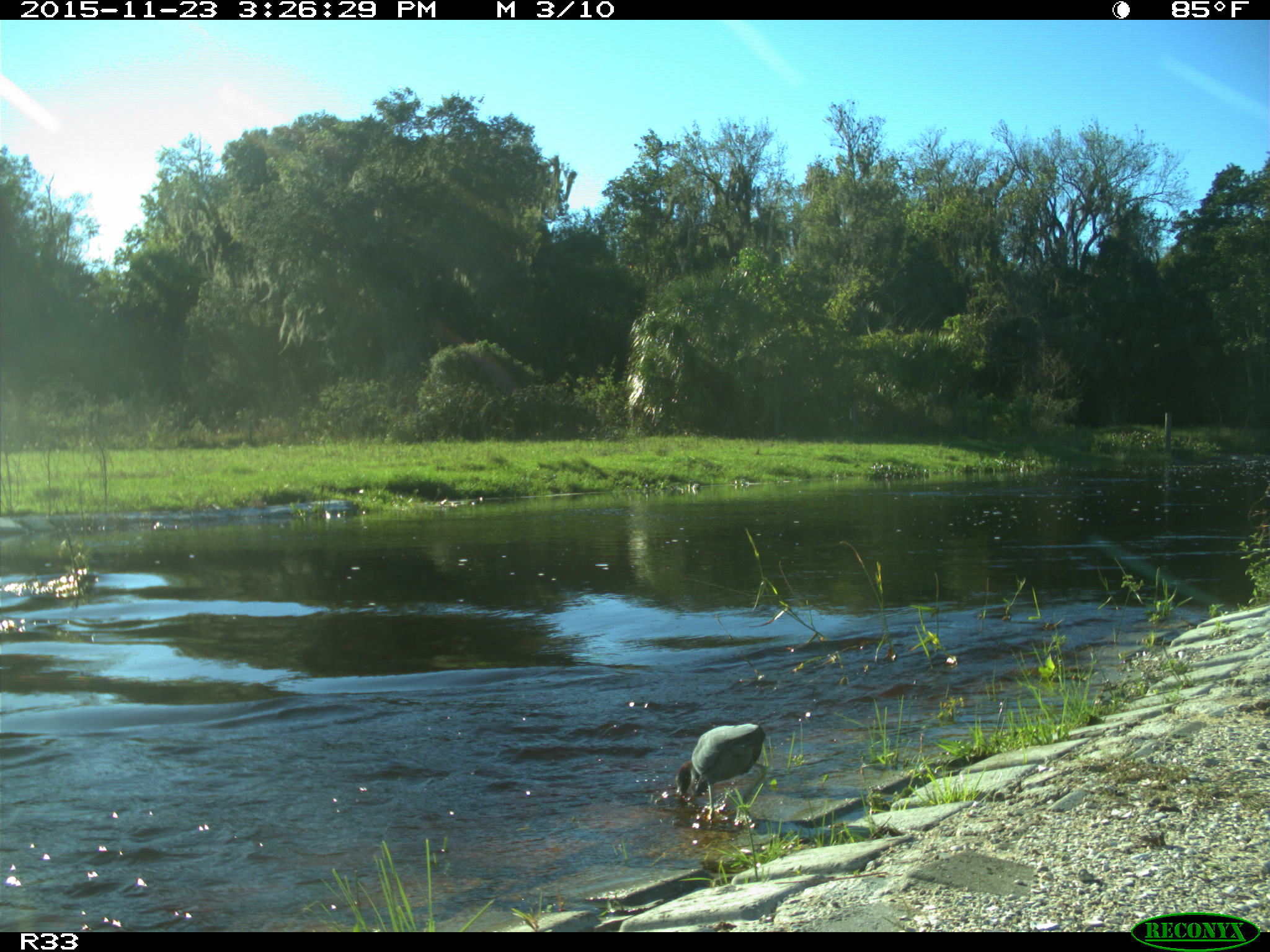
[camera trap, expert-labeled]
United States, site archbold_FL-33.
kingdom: Animalia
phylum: Chordata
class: Aves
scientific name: Aves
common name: birds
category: unidentified bird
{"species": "unidentified bird (birds) (Aves)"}